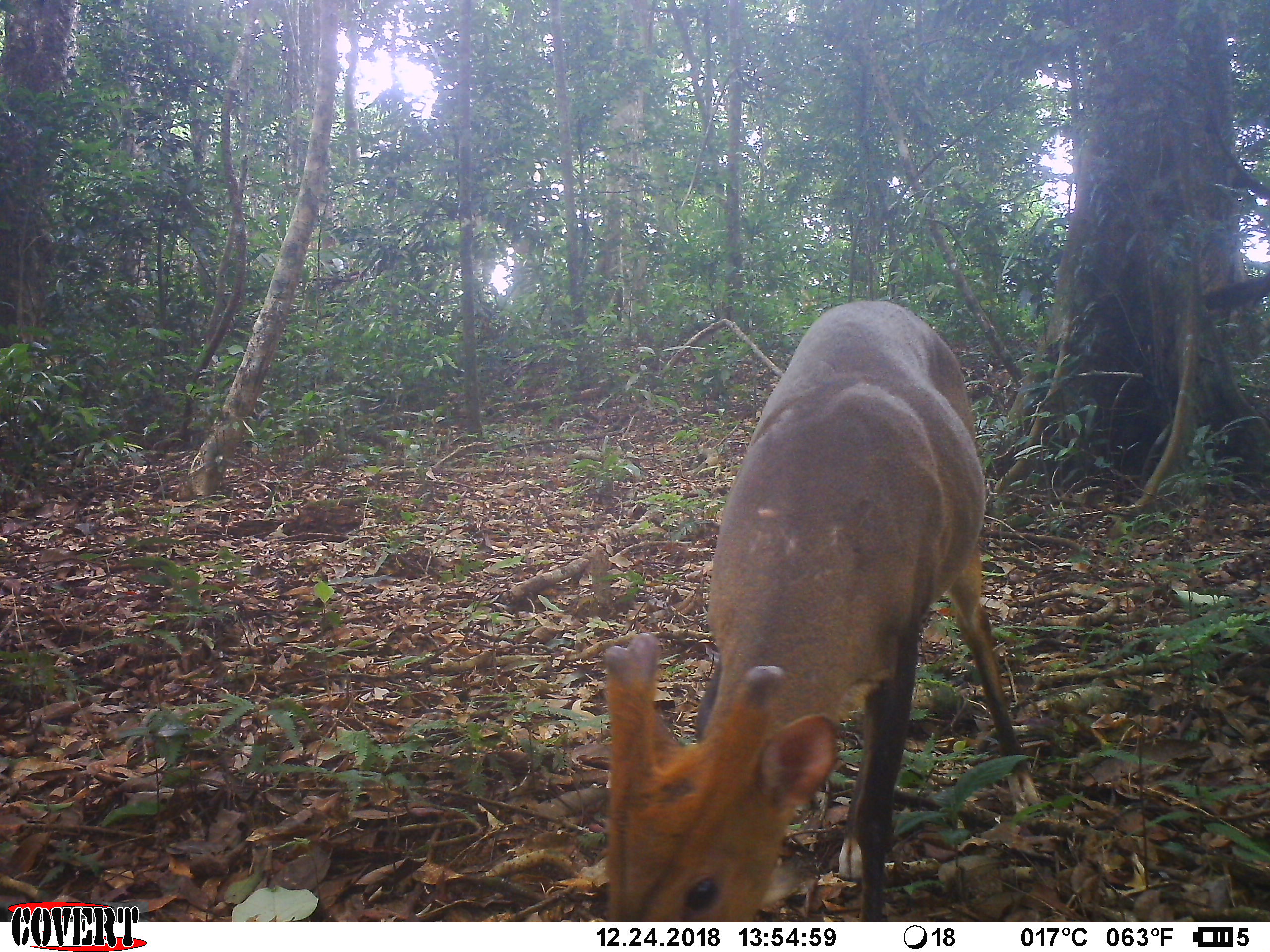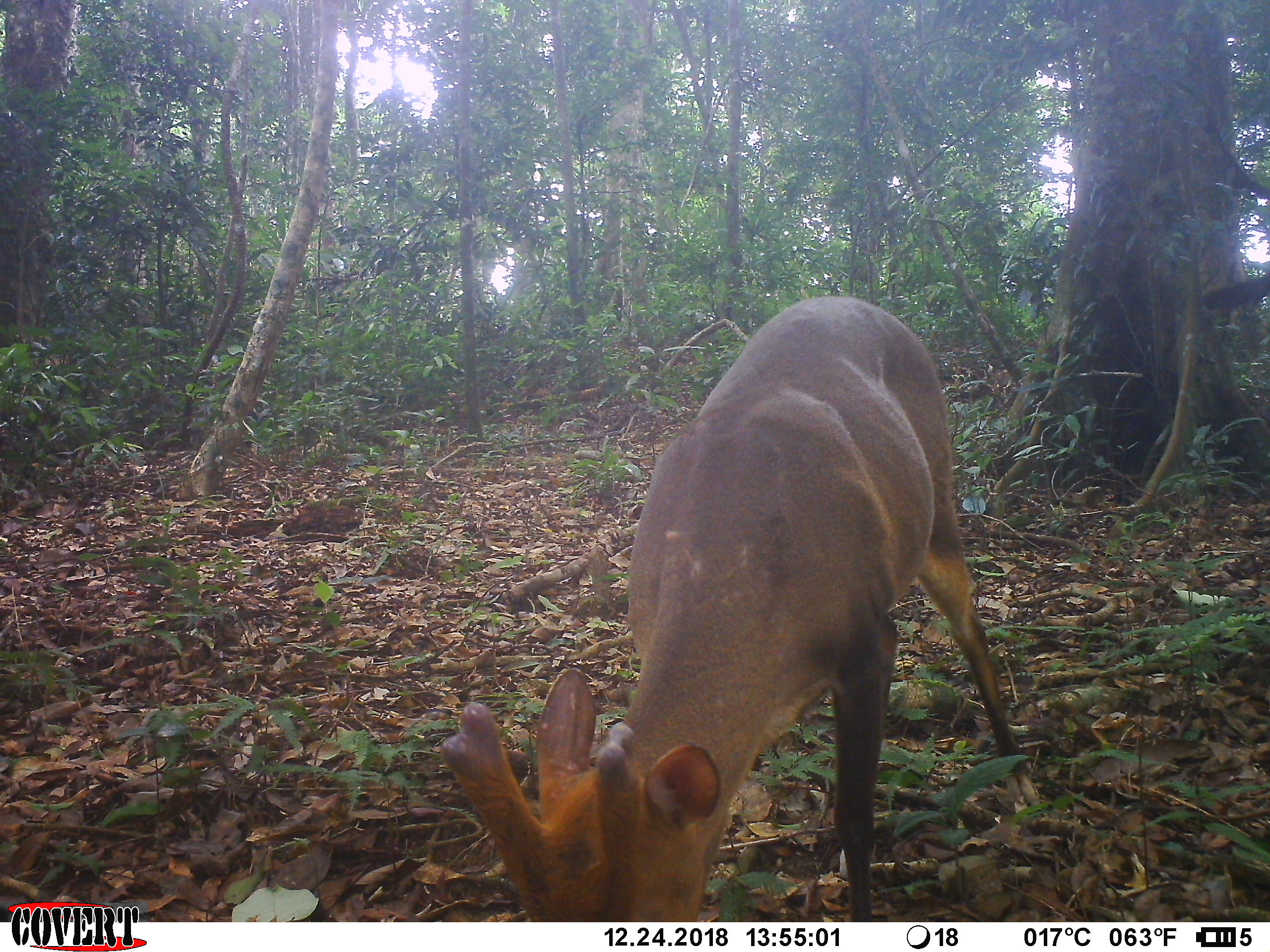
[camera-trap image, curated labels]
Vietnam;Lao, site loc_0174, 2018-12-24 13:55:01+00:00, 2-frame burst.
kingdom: Animalia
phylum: Chordata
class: Mammalia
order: Artiodactyla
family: Cervidae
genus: Muntiacus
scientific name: Muntiacus vuquangensis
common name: large-antlered muntjac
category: large antlered muntjac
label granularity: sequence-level